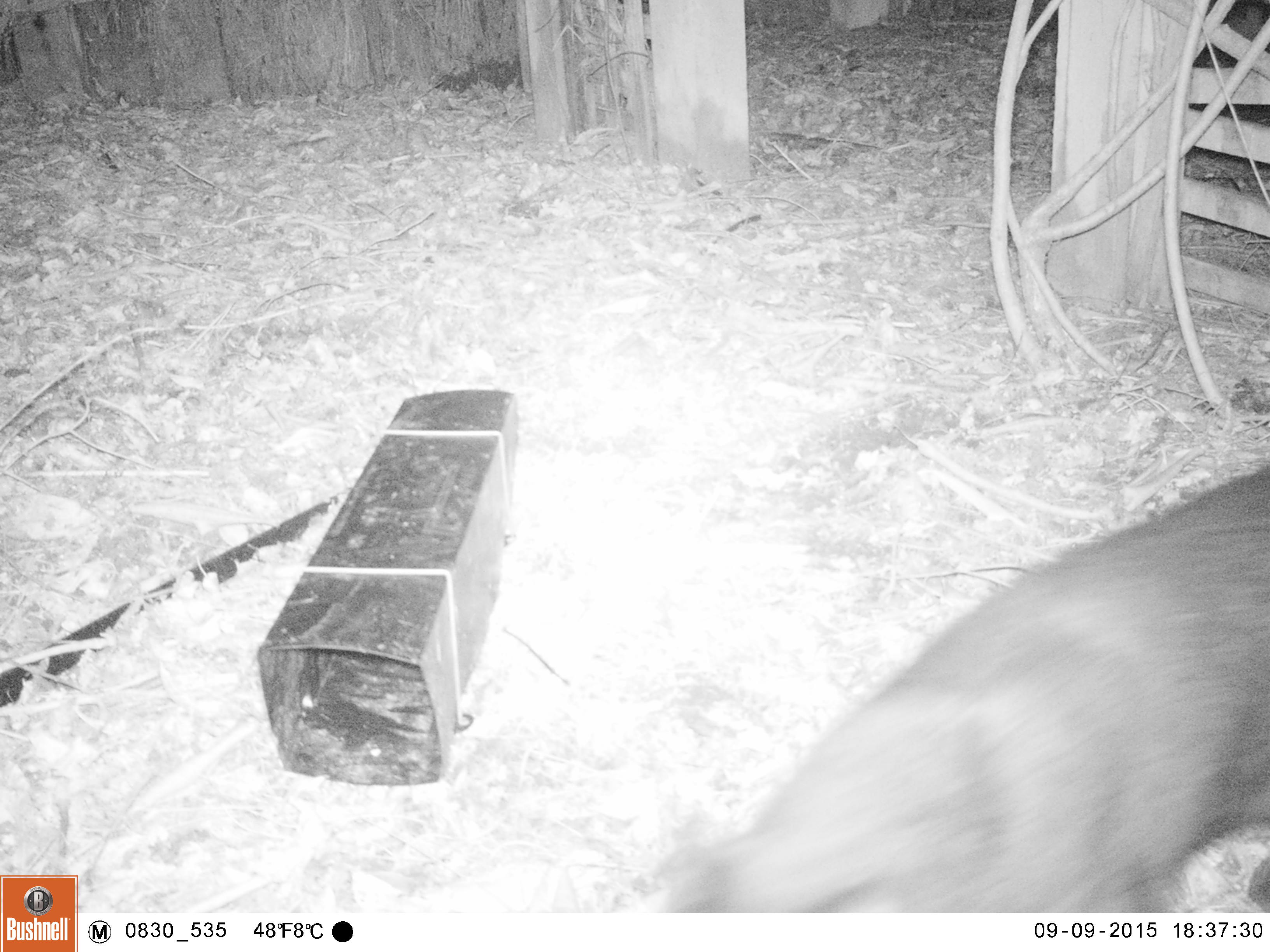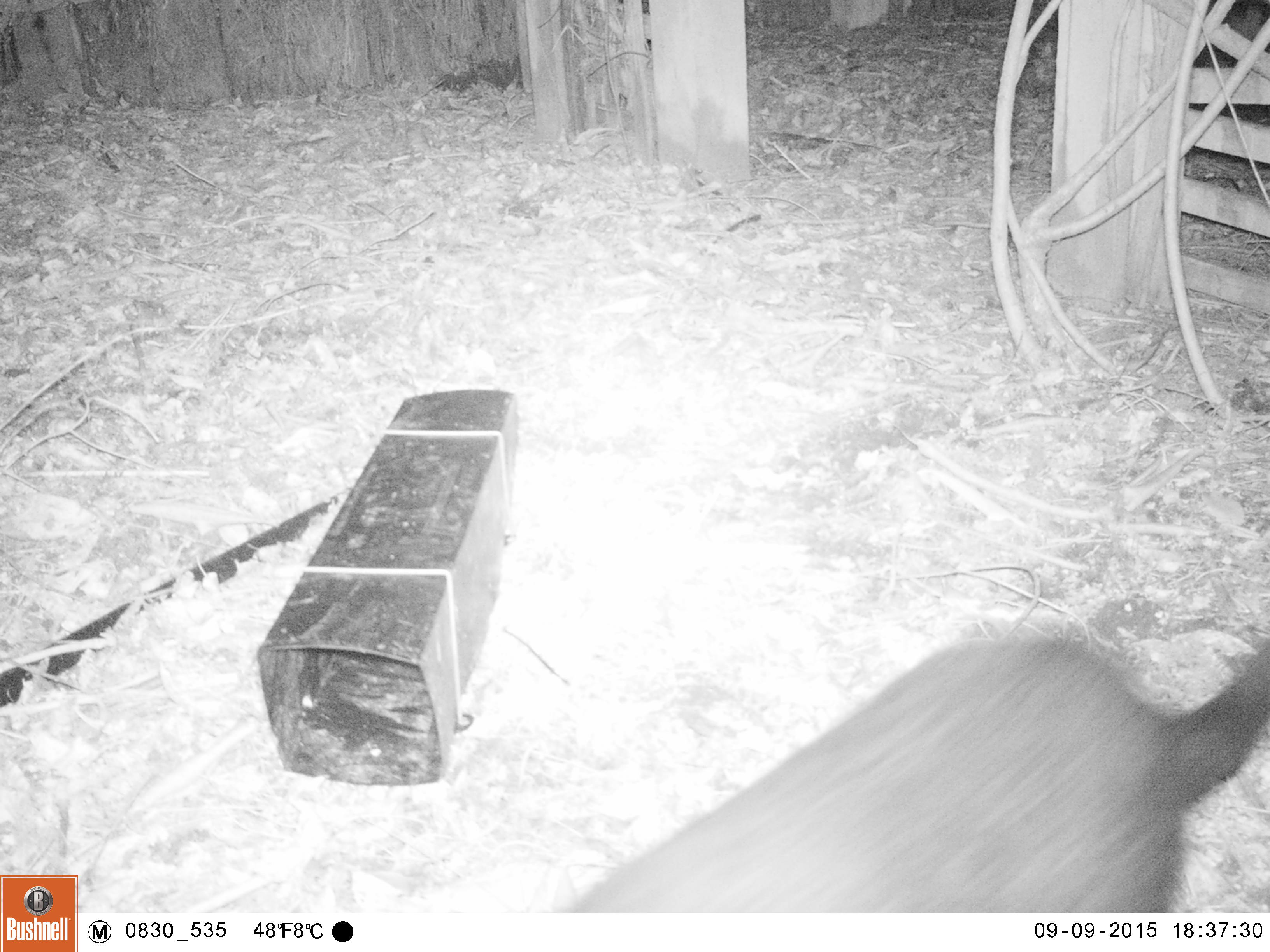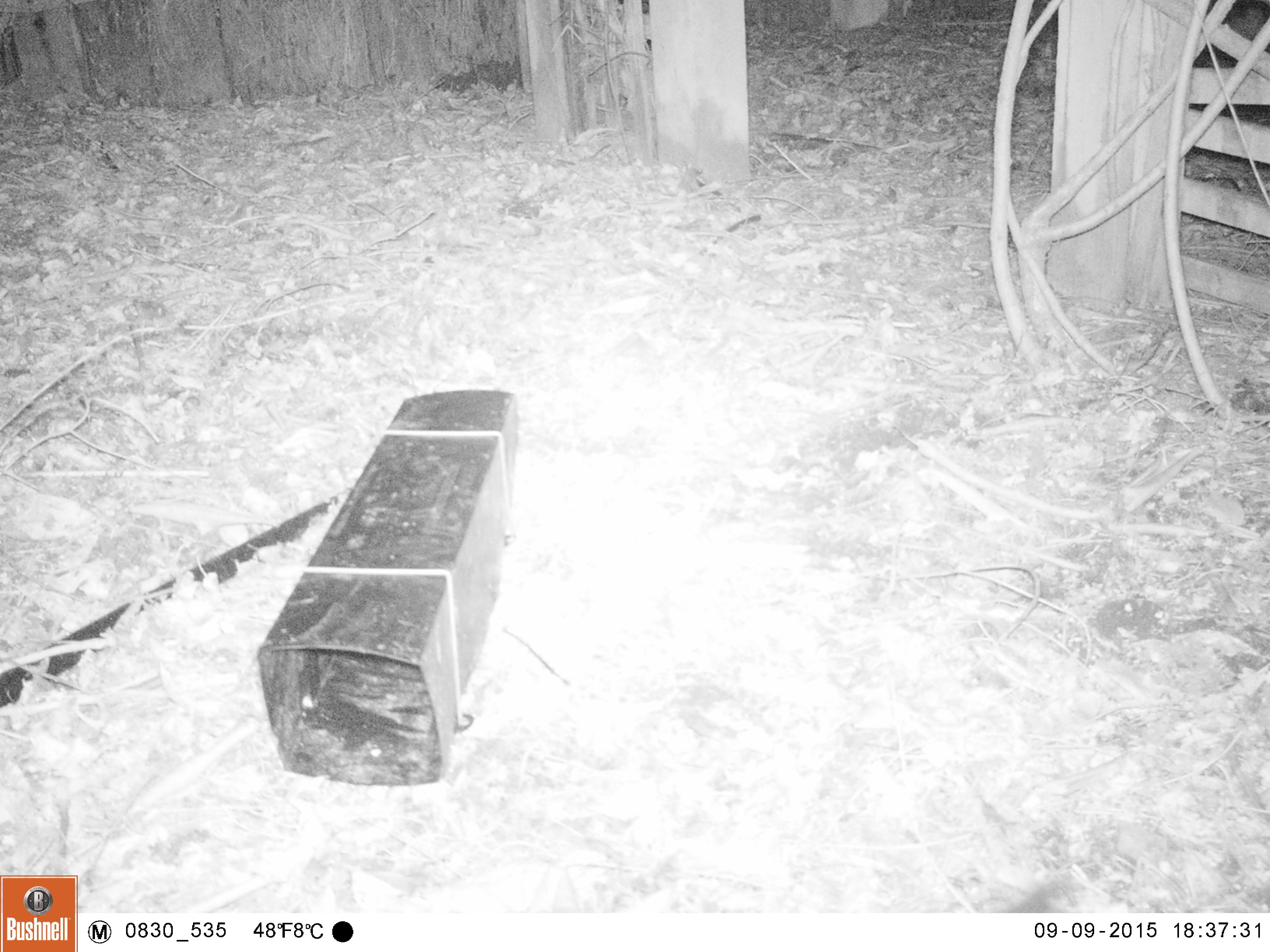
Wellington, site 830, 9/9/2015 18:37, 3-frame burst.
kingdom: Animalia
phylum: Chordata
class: Mammalia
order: Carnivora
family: Felidae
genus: Felis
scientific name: Felis catus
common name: cat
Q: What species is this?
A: Cat (Felis catus).